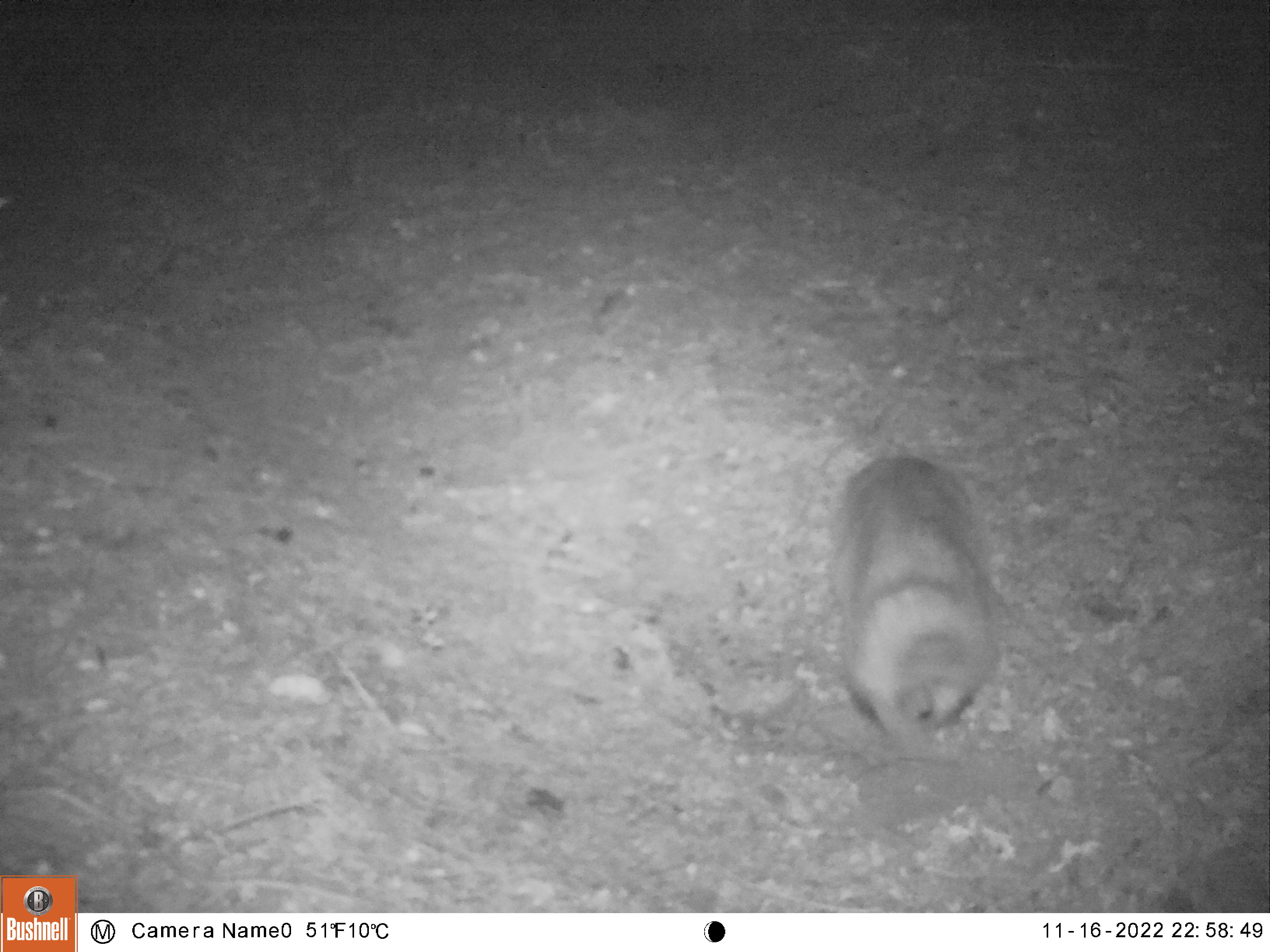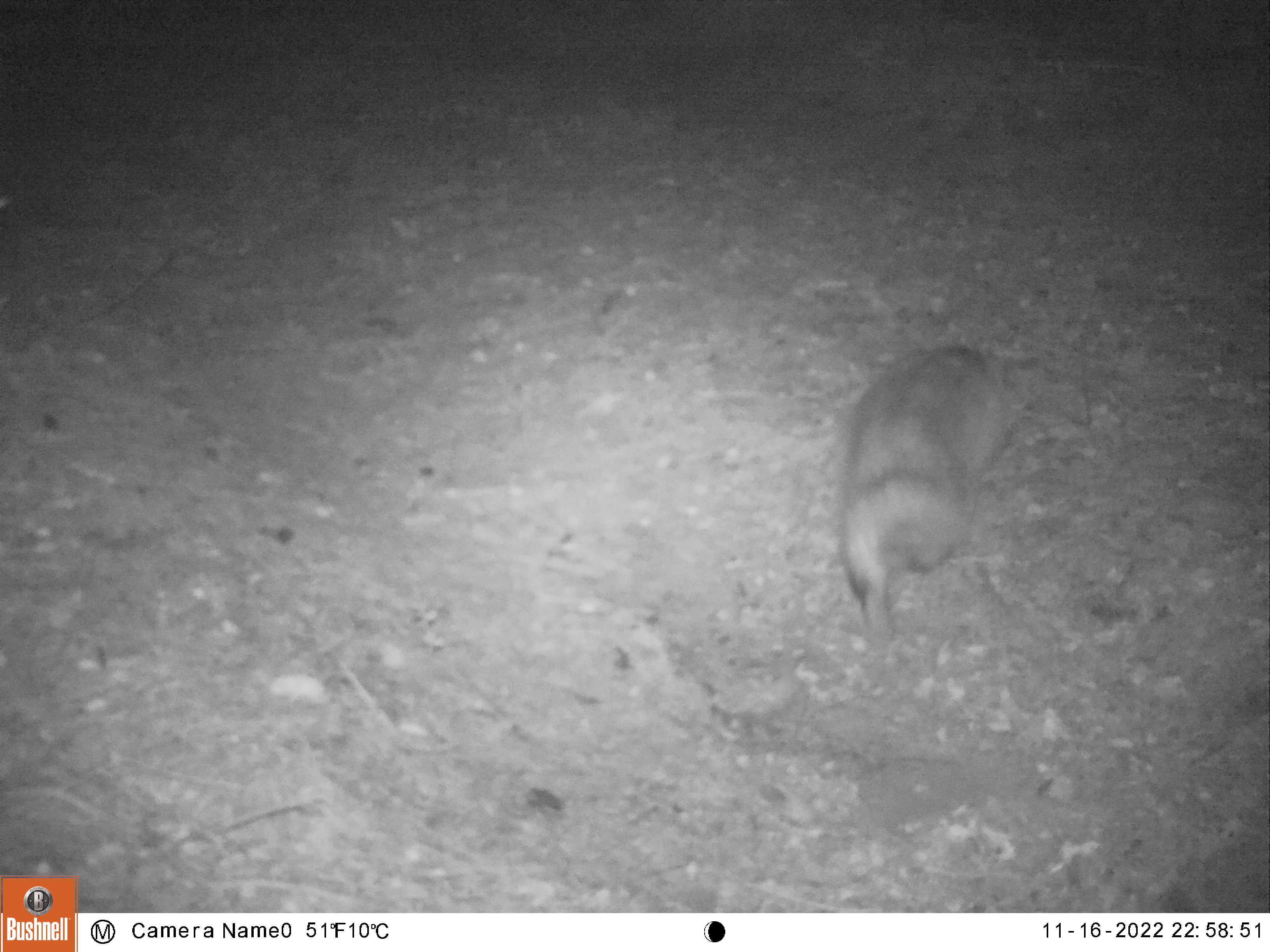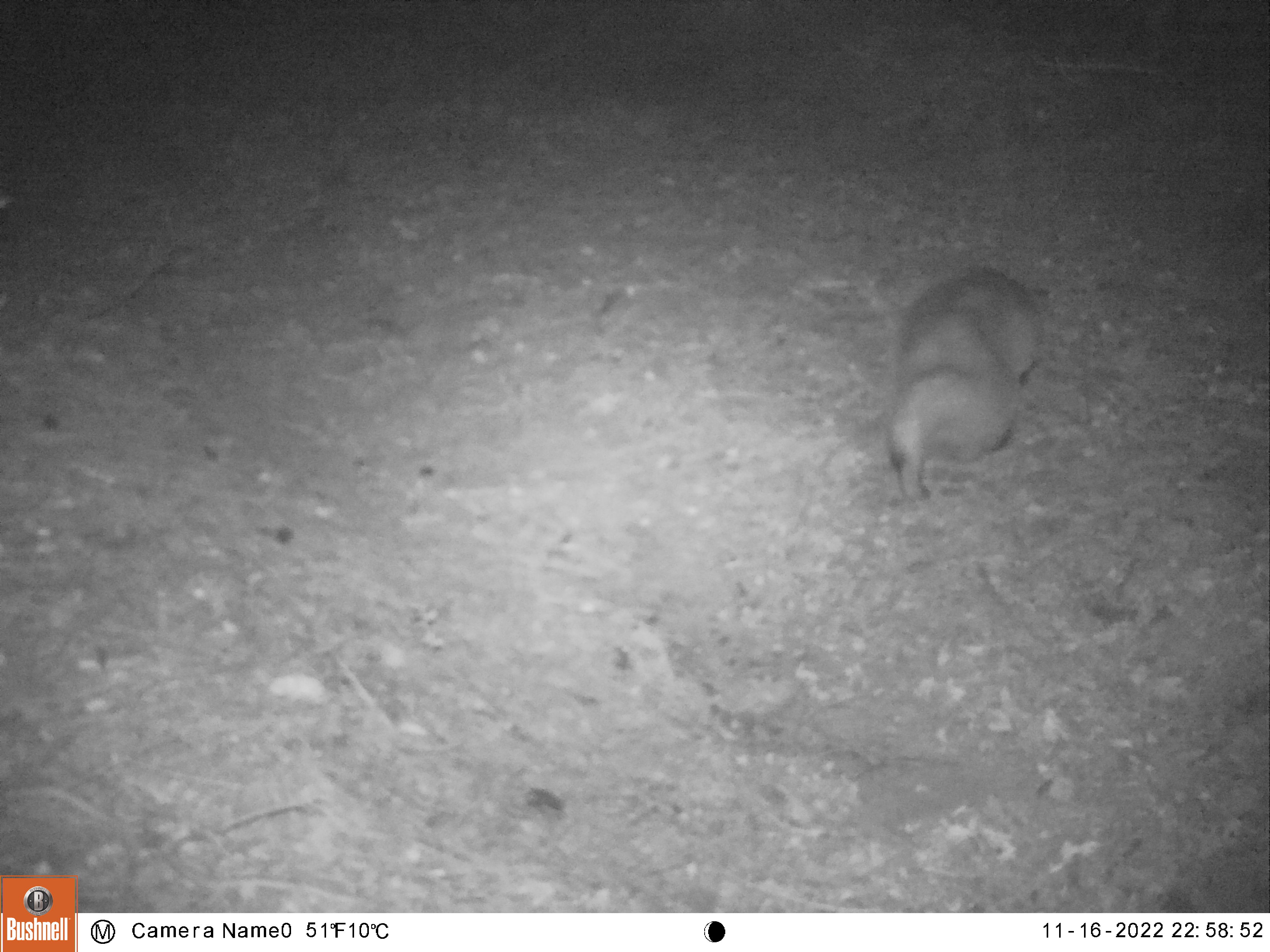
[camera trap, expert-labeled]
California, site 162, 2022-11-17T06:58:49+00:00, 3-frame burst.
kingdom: Animalia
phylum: Chordata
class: Mammalia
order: Carnivora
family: Mustelidae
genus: Taxidea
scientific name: Taxidea taxus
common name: american badger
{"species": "american badger (Taxidea taxus)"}